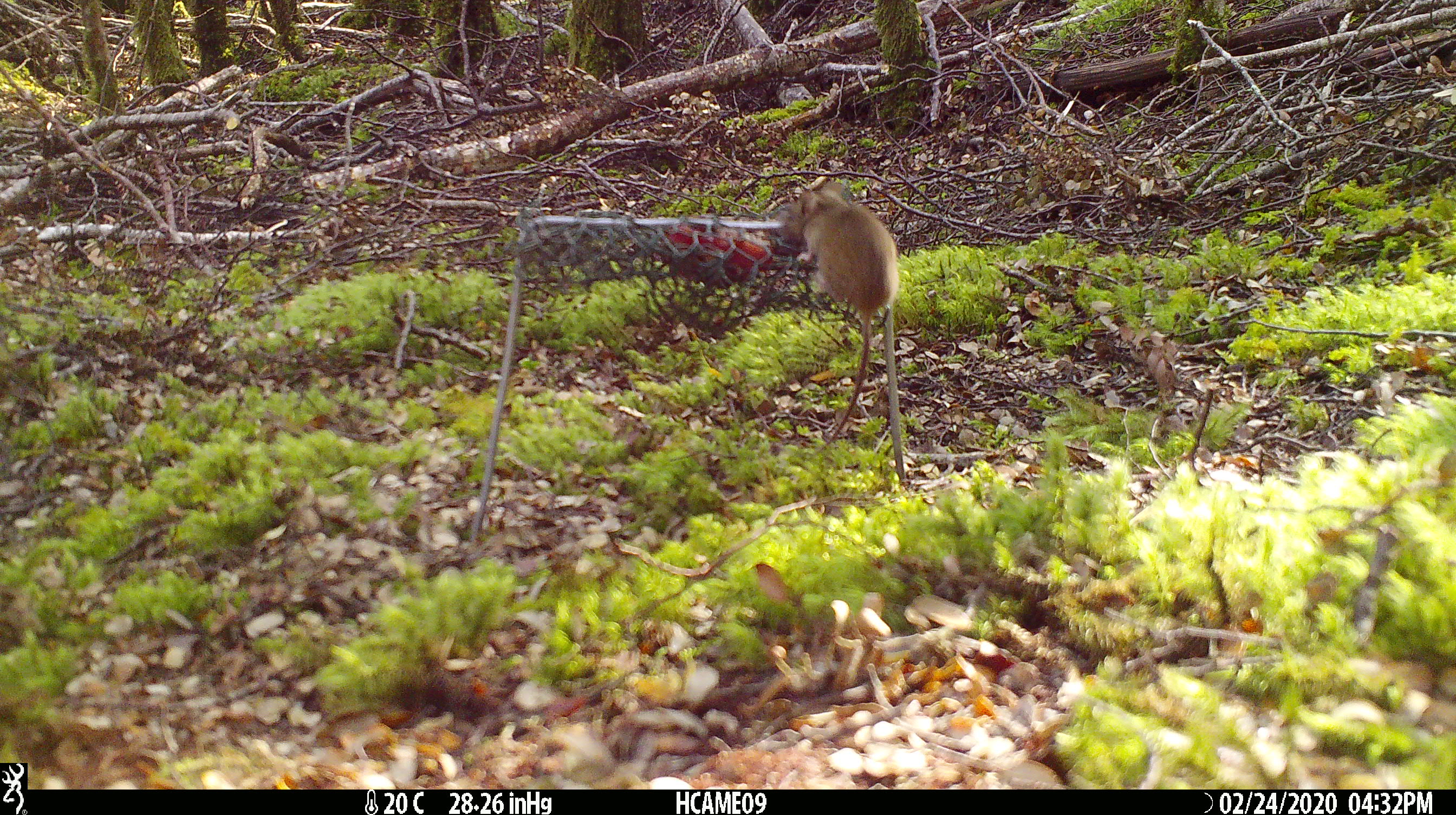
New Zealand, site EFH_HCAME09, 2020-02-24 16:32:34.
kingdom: Animalia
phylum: Chordata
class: Mammalia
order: Rodentia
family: Muridae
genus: Mus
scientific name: Mus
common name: mouse